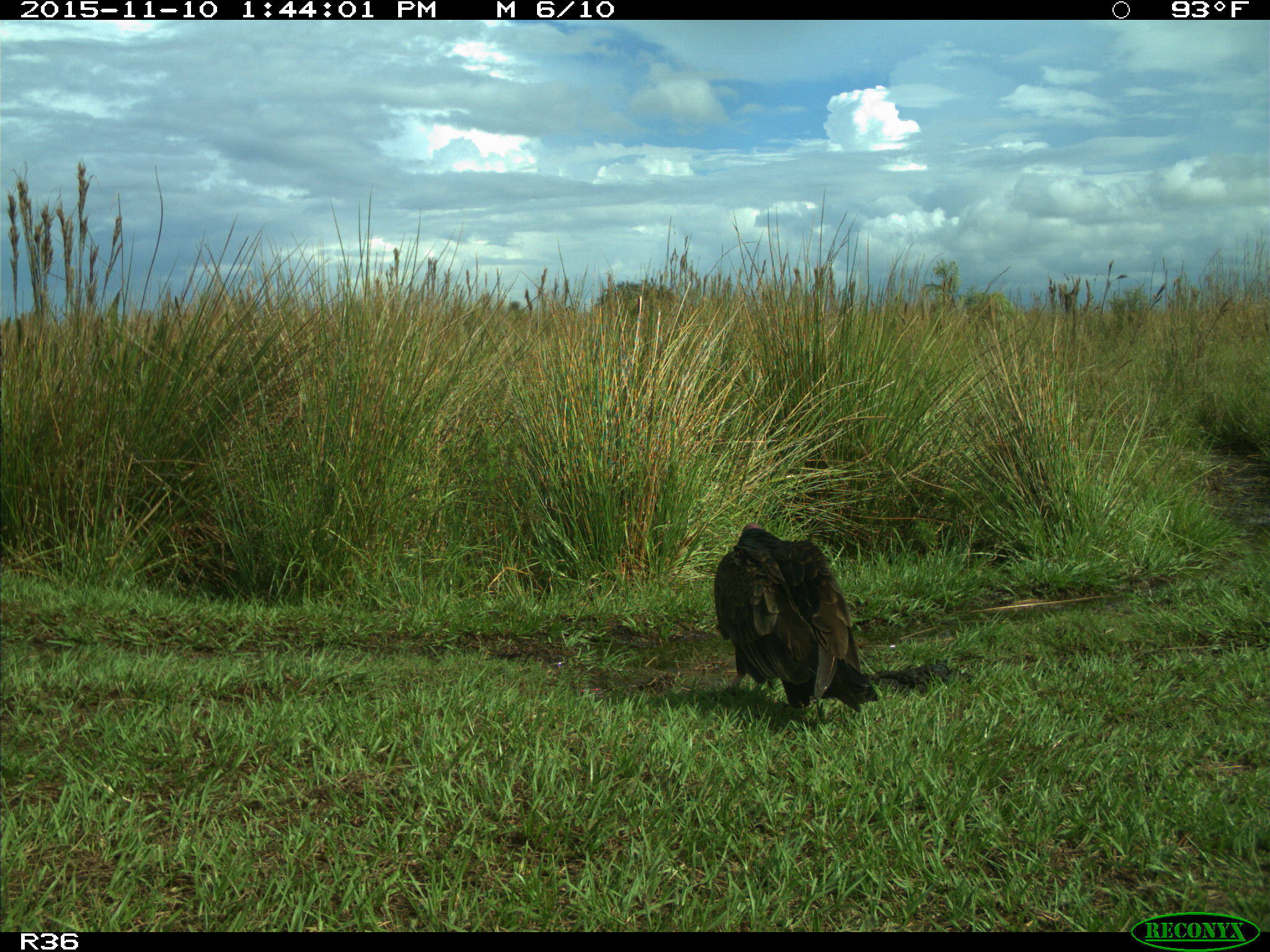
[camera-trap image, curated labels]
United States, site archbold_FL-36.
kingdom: Animalia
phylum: Chordata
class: Aves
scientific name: Aves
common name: birds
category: unidentified bird